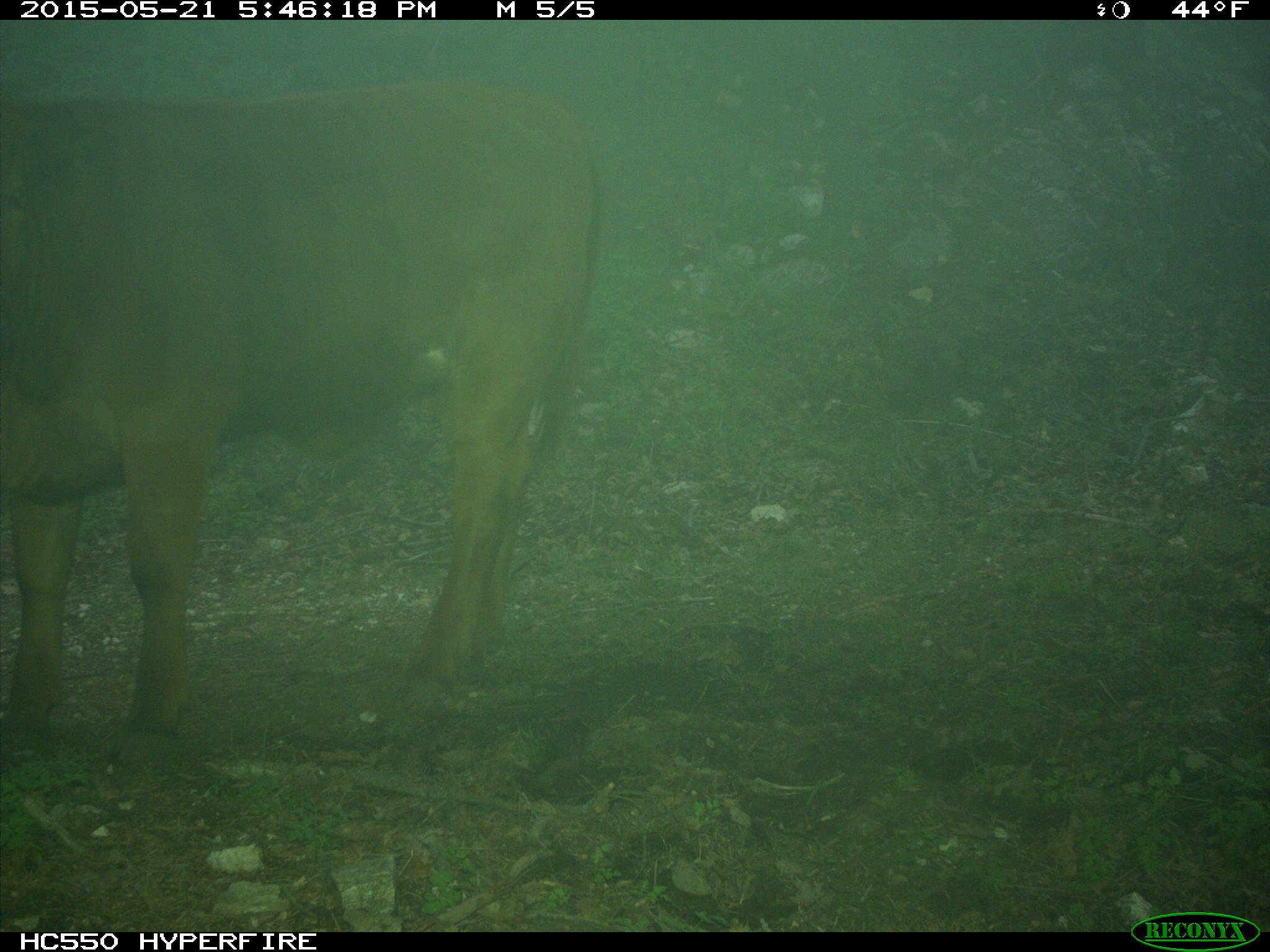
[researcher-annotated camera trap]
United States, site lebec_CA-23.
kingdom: Animalia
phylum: Chordata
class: Mammalia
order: Artiodactyla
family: Bovidae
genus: Bos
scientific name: Bos taurus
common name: domestic cow